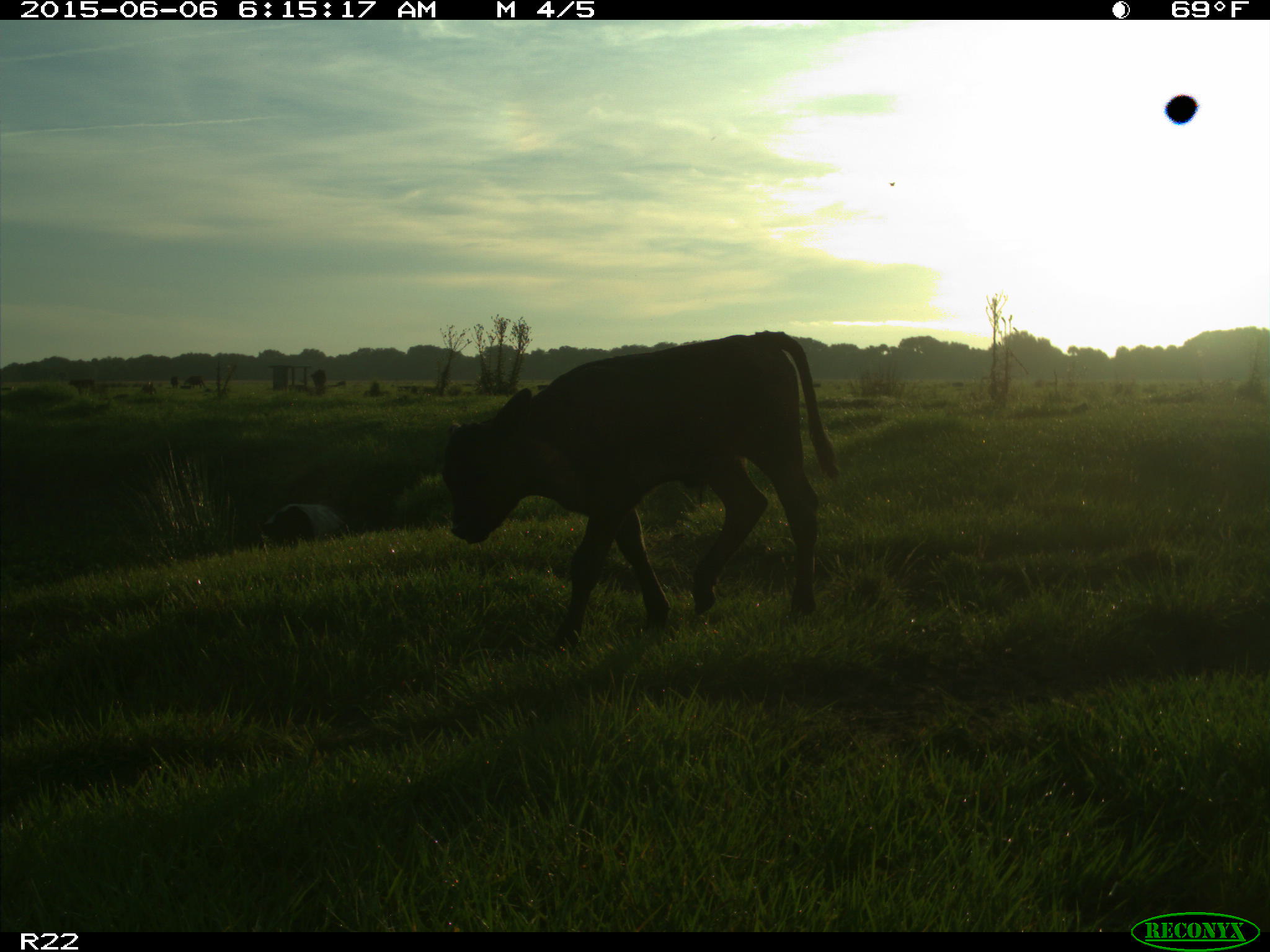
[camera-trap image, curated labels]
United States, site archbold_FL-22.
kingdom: Animalia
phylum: Chordata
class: Mammalia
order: Artiodactyla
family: Bovidae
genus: Bos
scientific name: Bos taurus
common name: domestic cow